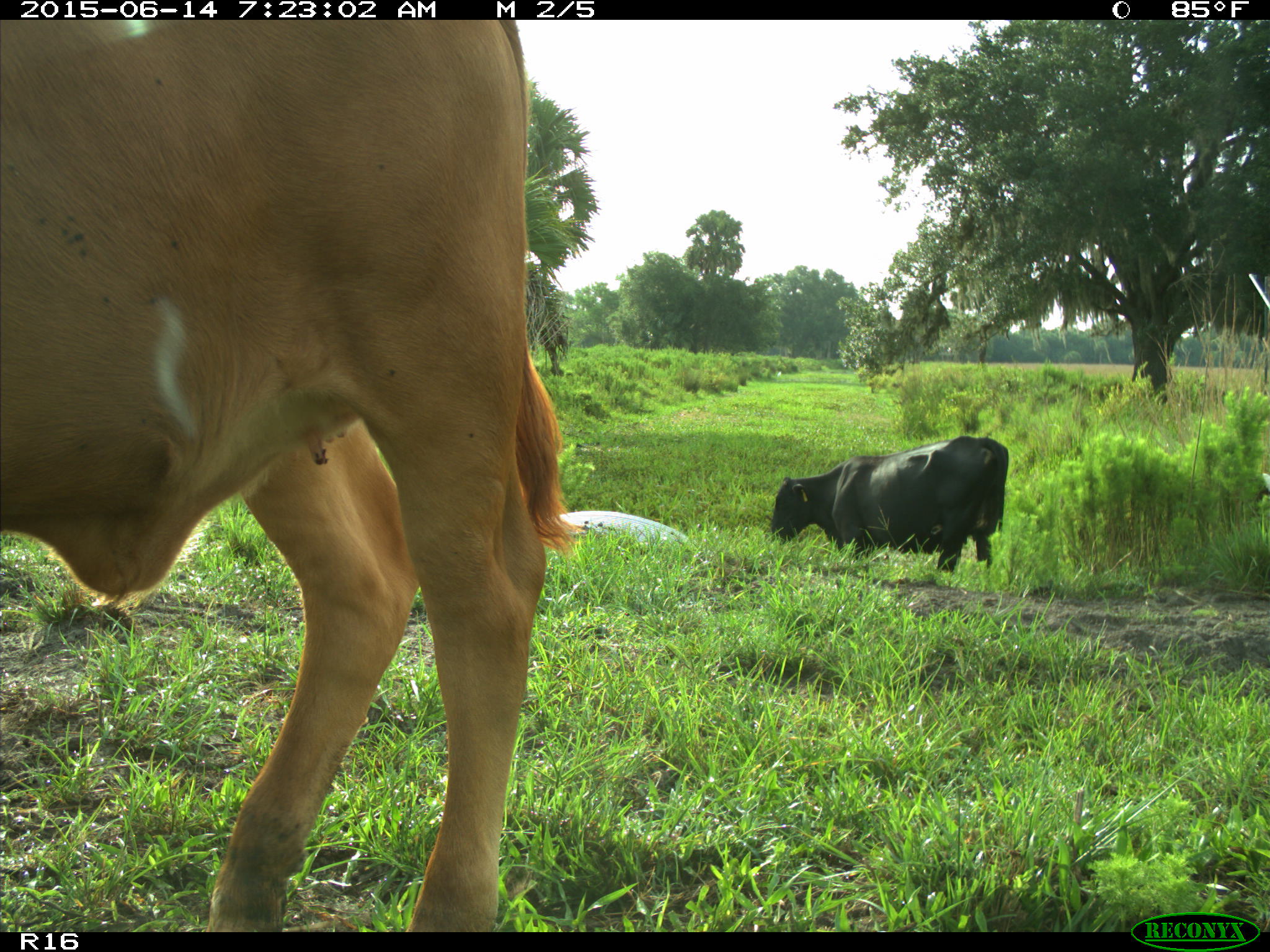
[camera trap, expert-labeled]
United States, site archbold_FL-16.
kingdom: Animalia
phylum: Chordata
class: Mammalia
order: Artiodactyla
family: Bovidae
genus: Bos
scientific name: Bos taurus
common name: domestic cow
Bos taurus (domestic cow).